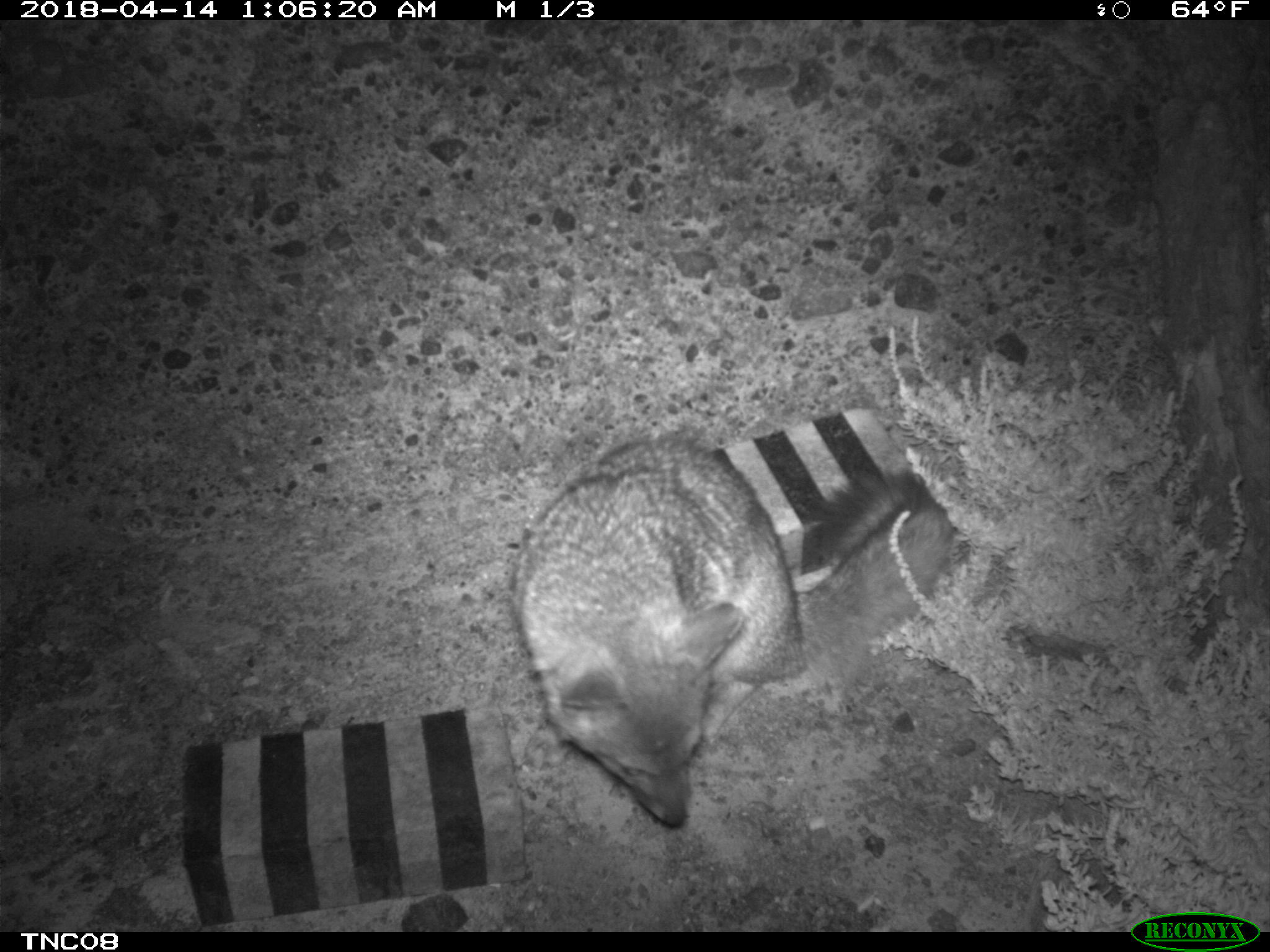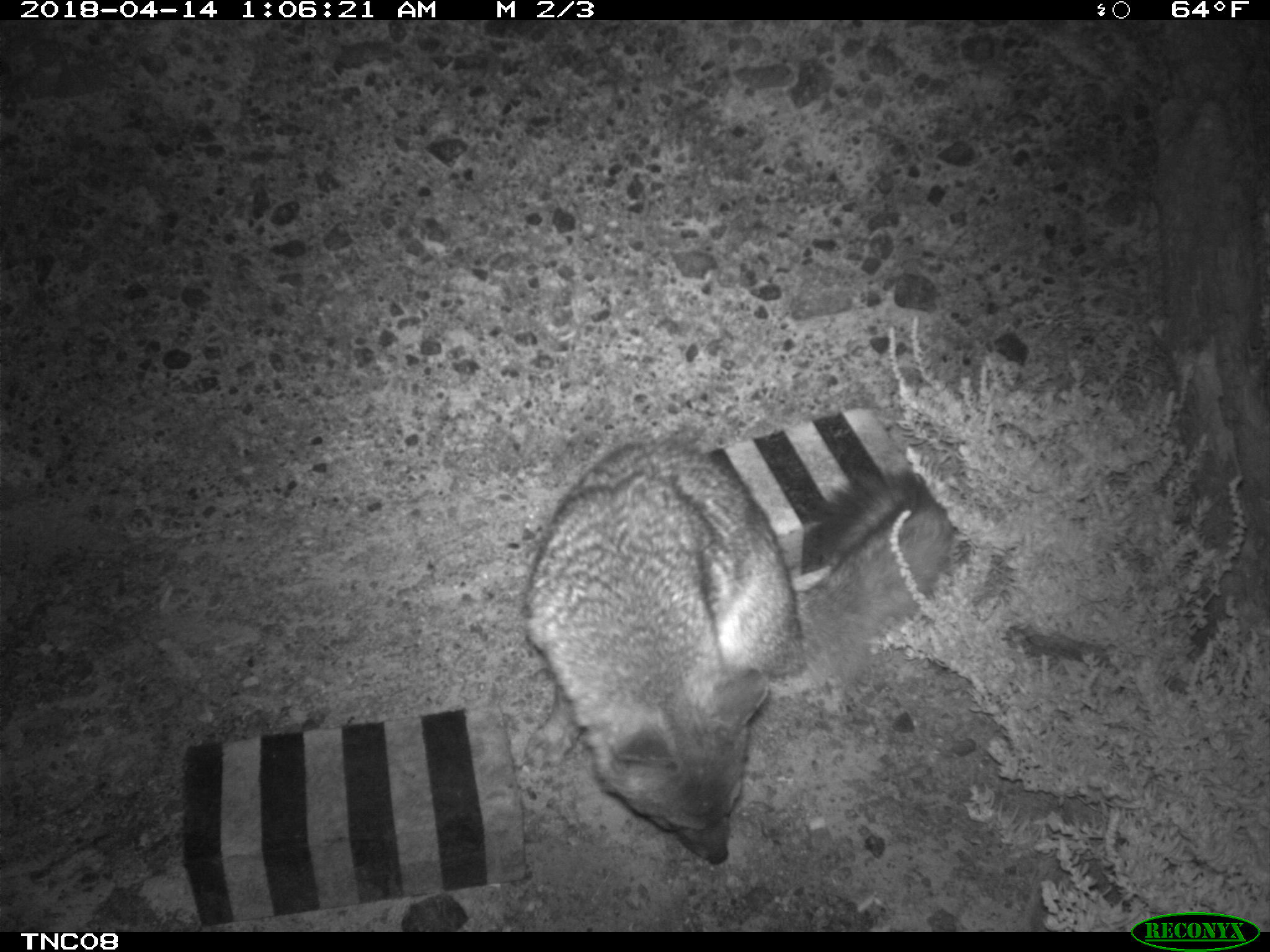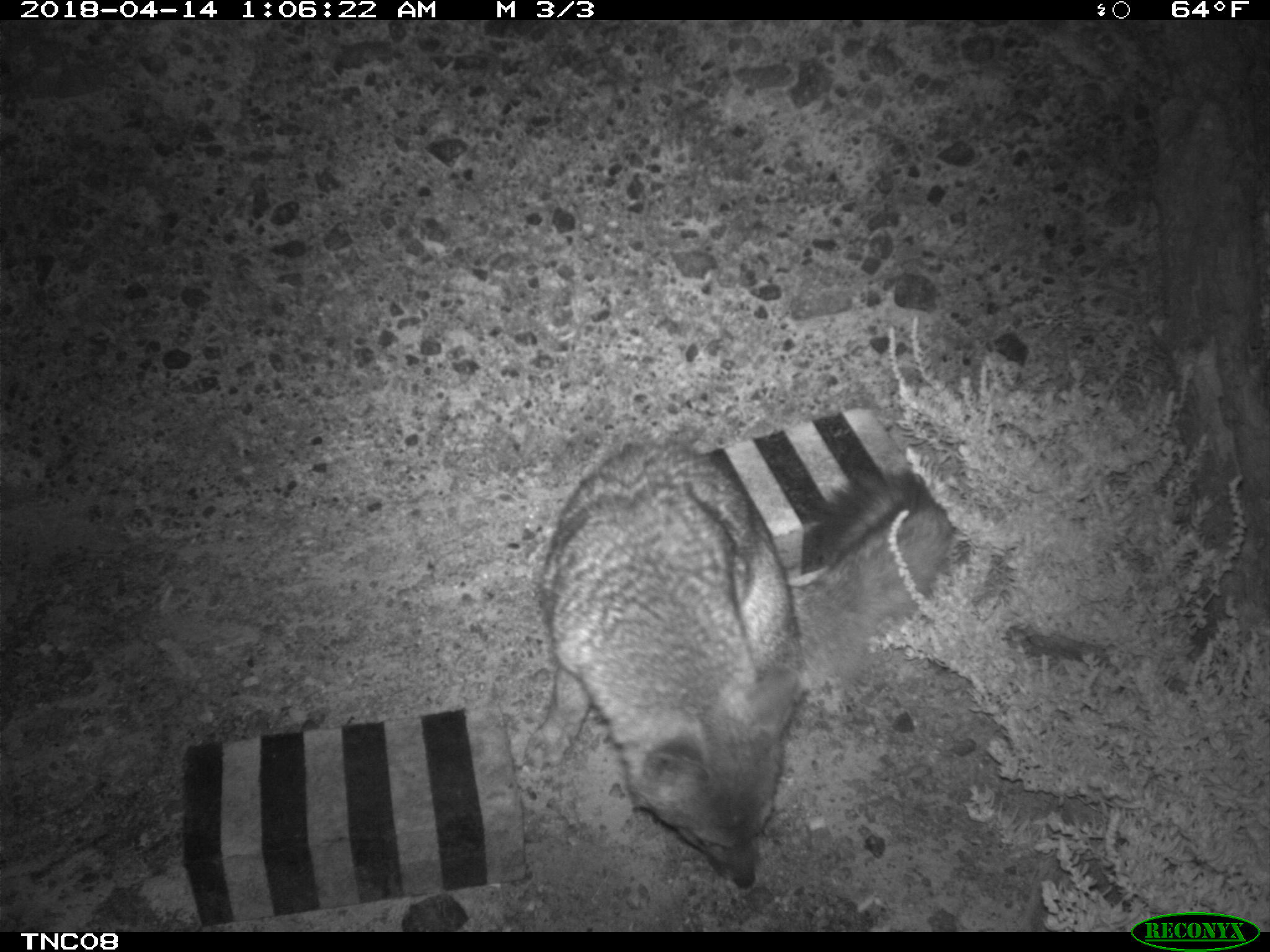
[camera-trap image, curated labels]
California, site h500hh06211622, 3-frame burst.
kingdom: Animalia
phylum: Chordata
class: Mammalia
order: Carnivora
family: Canidae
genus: Urocyon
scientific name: Urocyon littoralis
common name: island fox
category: fox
Fox (island fox) (Urocyon littoralis).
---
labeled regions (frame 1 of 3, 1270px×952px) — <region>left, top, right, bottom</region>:
fox: <region>509, 440, 951, 827</region>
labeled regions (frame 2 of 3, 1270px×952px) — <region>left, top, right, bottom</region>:
fox: <region>522, 440, 951, 865</region>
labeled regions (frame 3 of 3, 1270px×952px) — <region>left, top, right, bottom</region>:
fox: <region>527, 436, 951, 888</region>